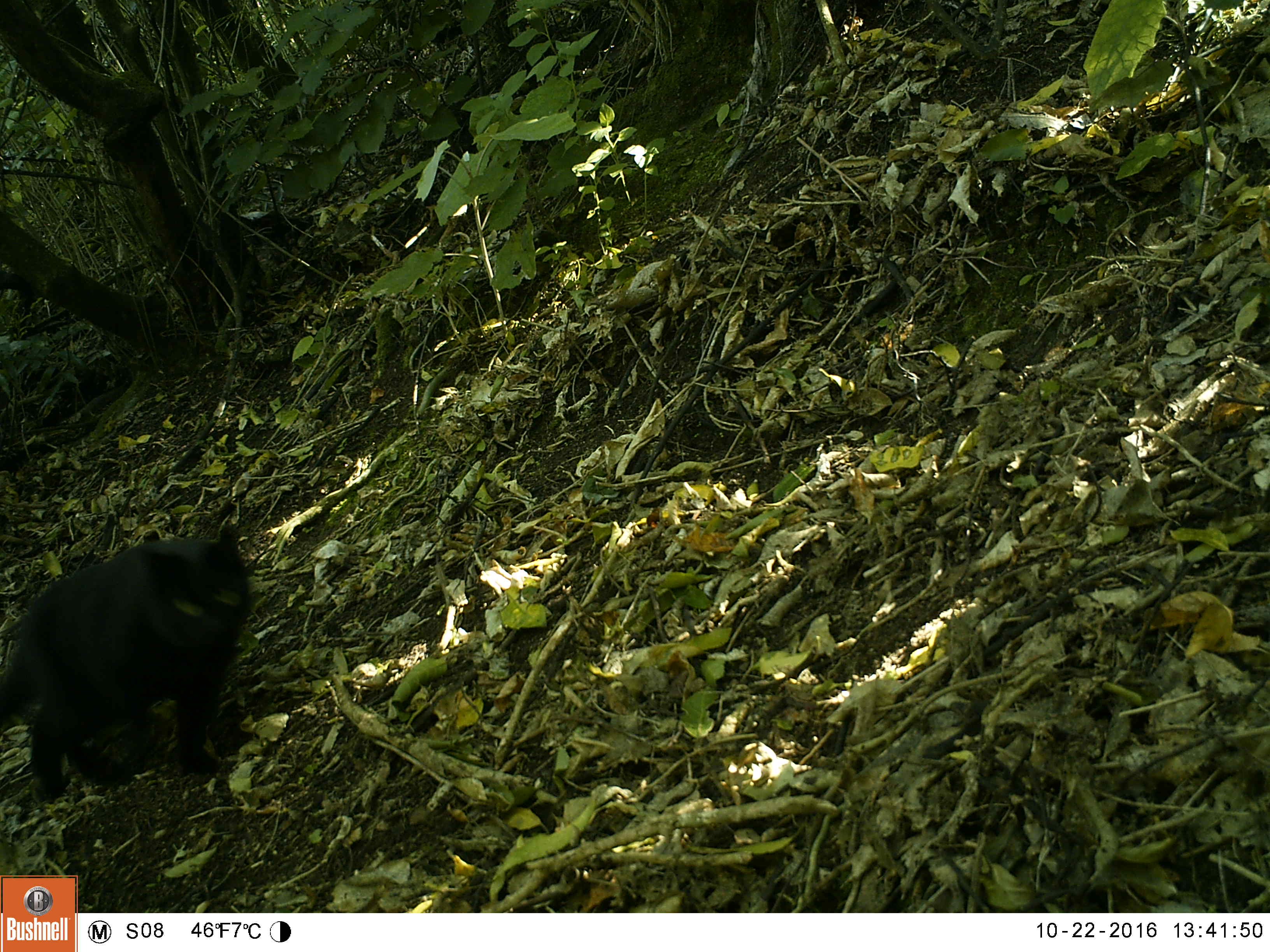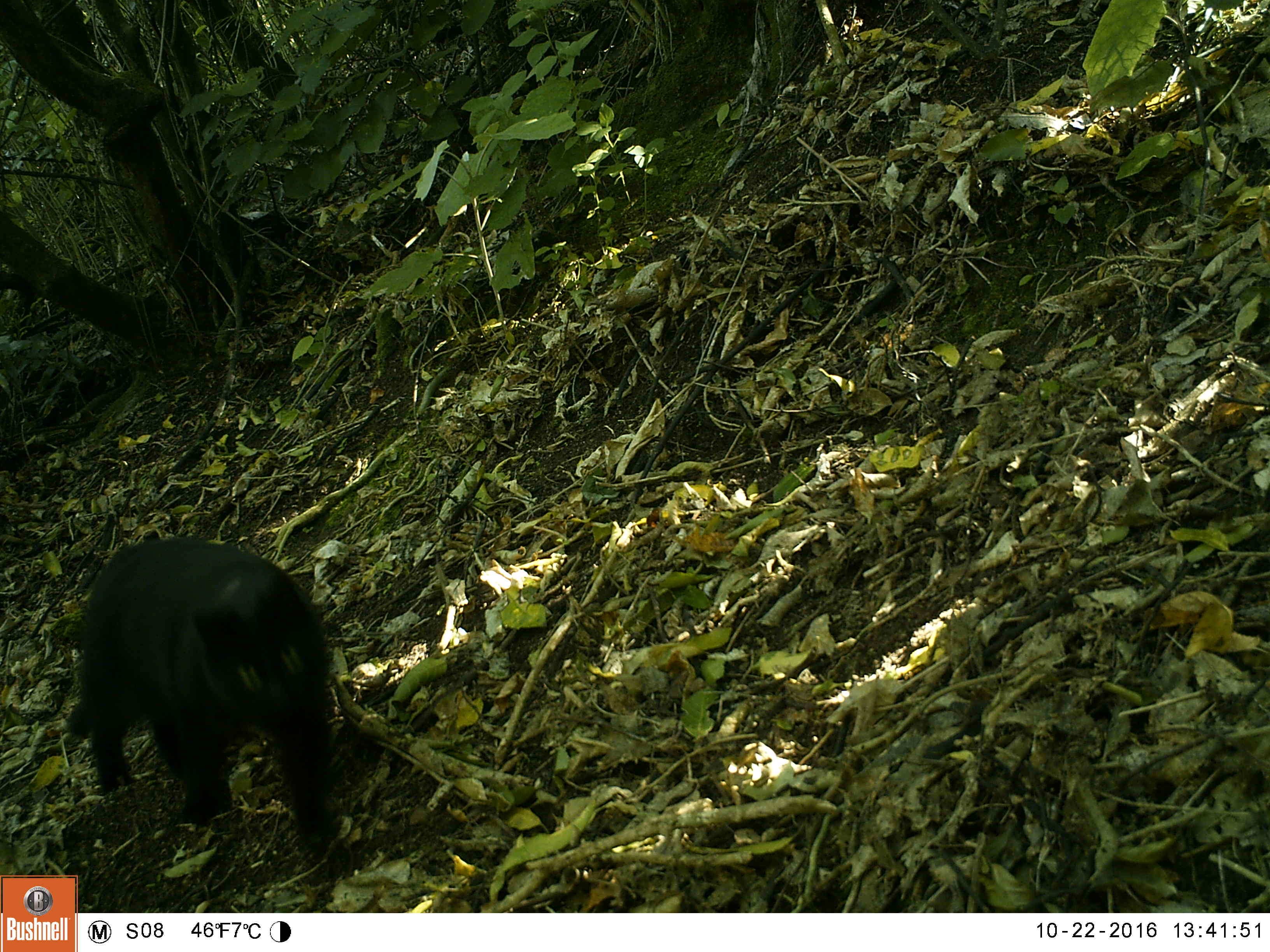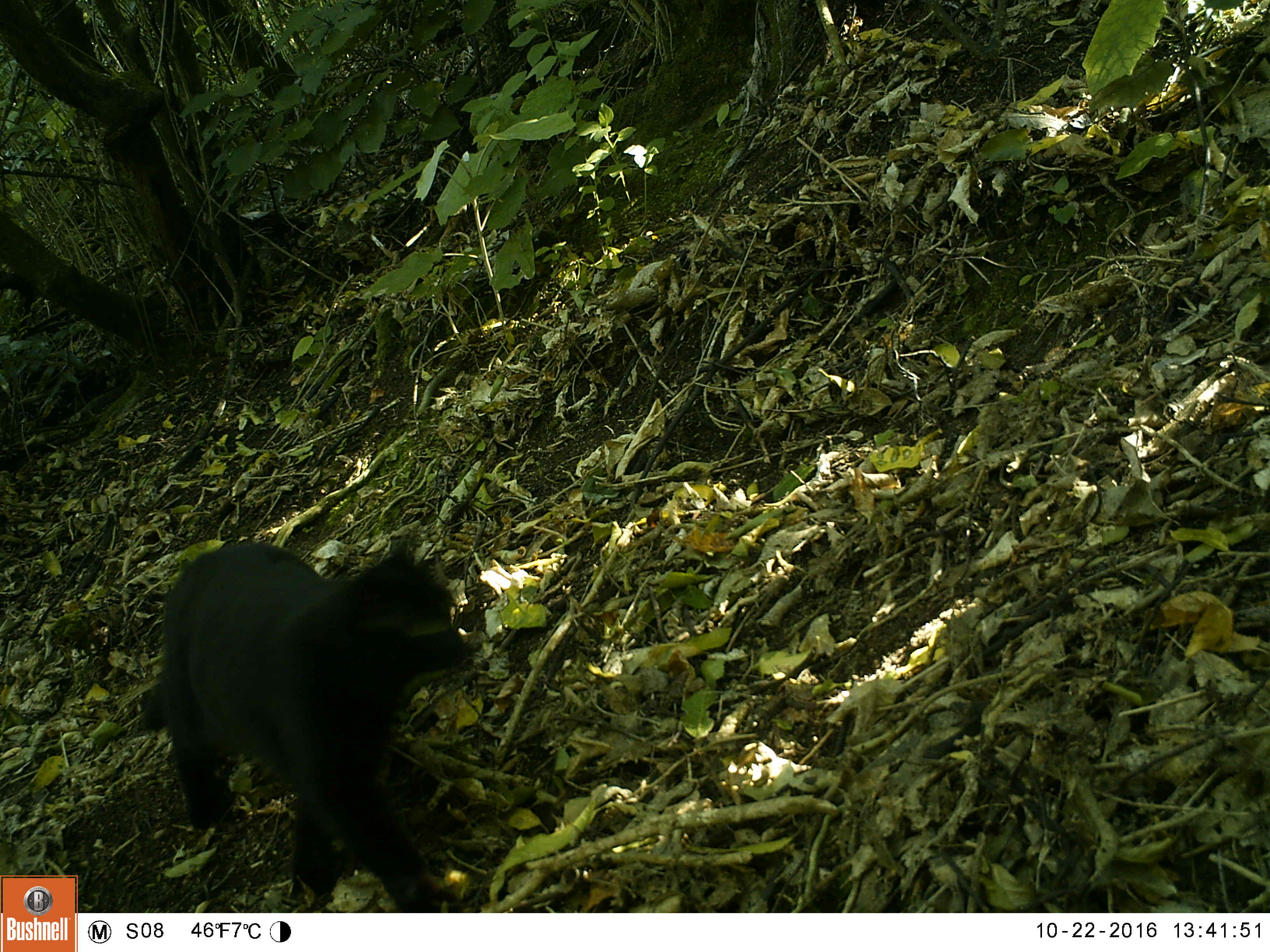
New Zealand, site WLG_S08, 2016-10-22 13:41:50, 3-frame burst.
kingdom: Animalia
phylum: Chordata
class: Mammalia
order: Carnivora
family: Felidae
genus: Felis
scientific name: Felis catus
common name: domestic cat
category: cat